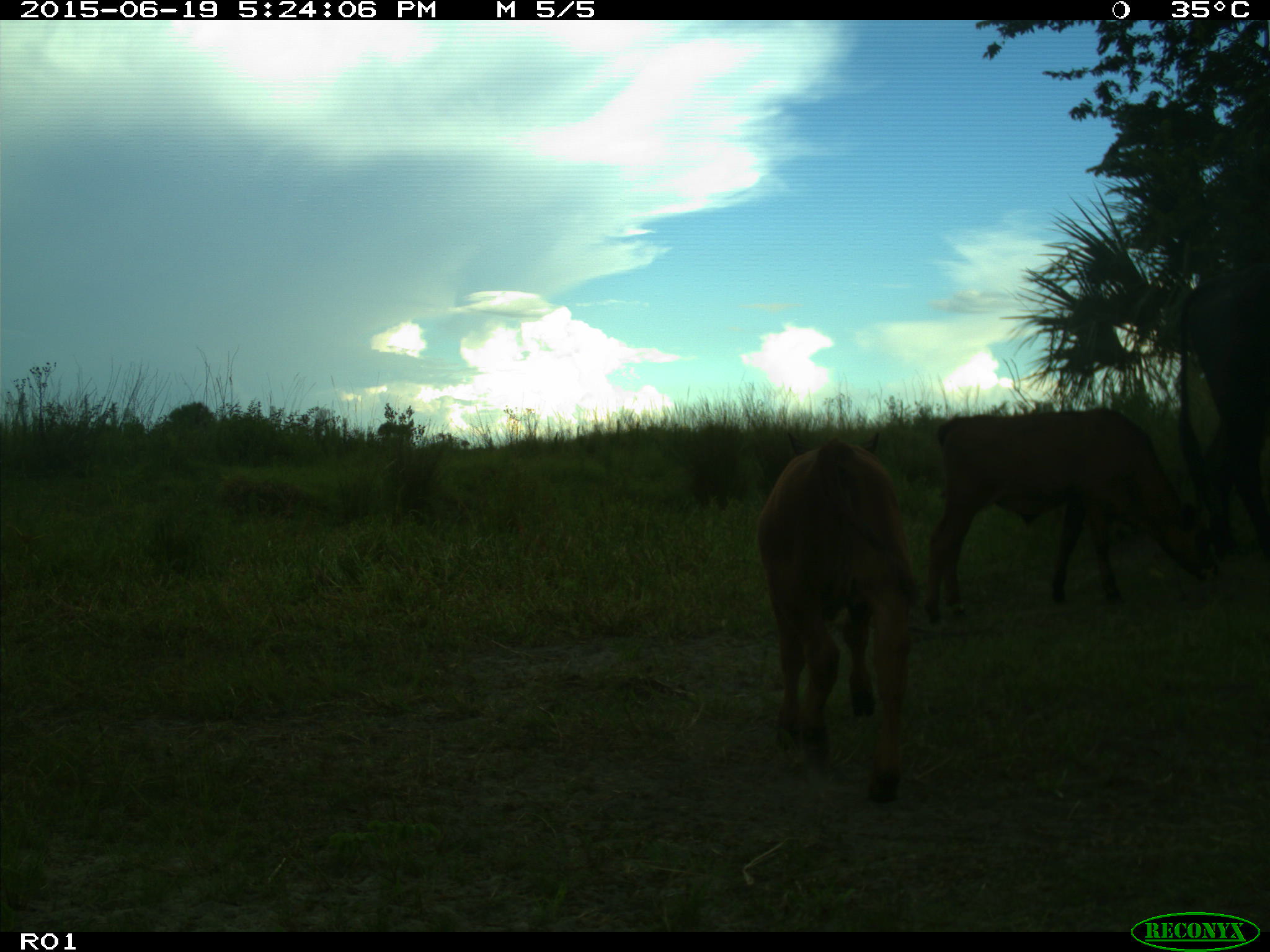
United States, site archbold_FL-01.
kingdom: Animalia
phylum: Chordata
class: Mammalia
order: Artiodactyla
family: Bovidae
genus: Bos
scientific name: Bos taurus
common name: domestic cow